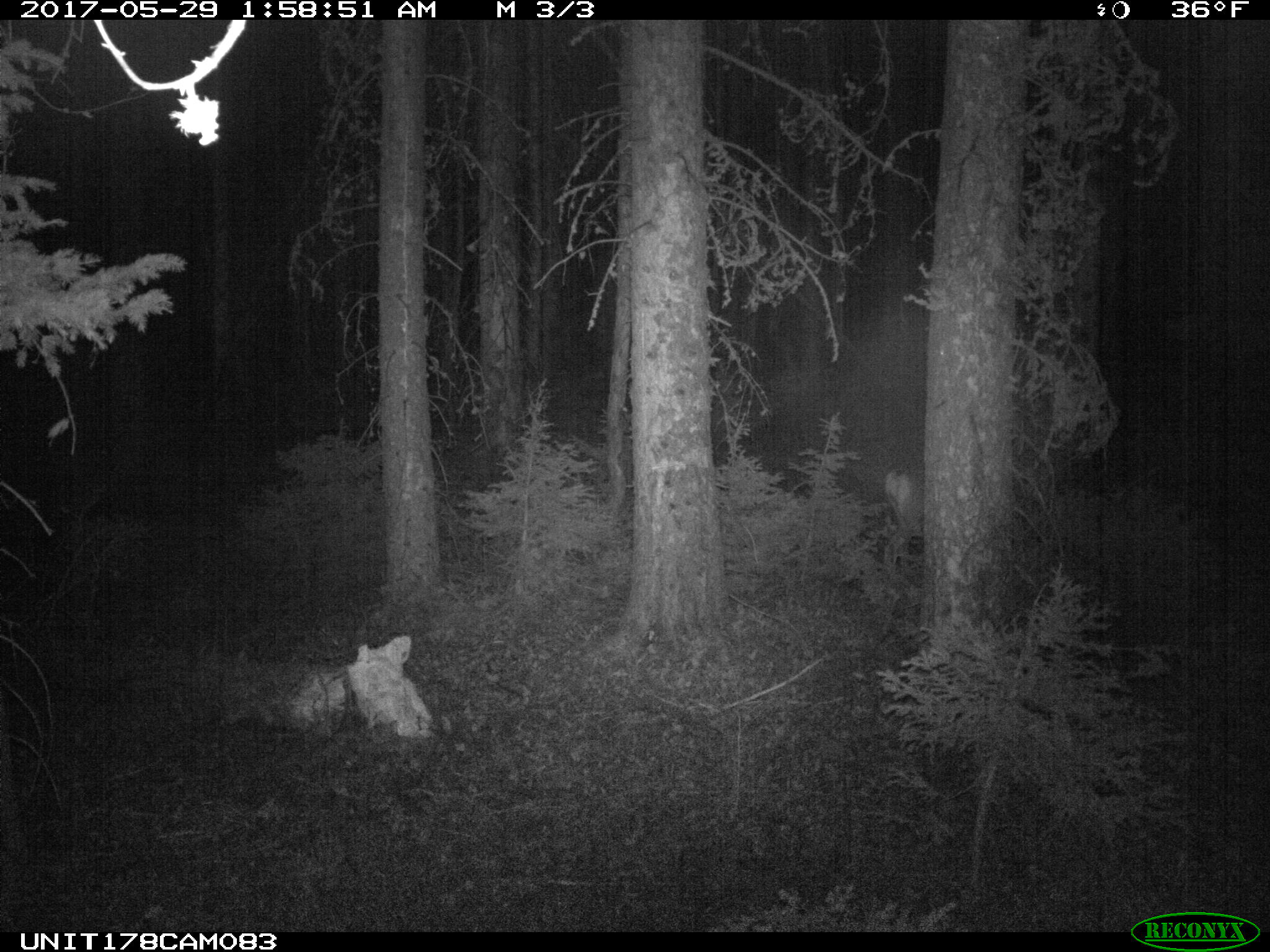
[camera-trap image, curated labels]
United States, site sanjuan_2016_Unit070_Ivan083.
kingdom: Animalia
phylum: Chordata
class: Mammalia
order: Artiodactyla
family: Cervidae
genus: Odocoileus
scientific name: Odocoileus hemionus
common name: mule deer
Odocoileus hemionus (mule deer).